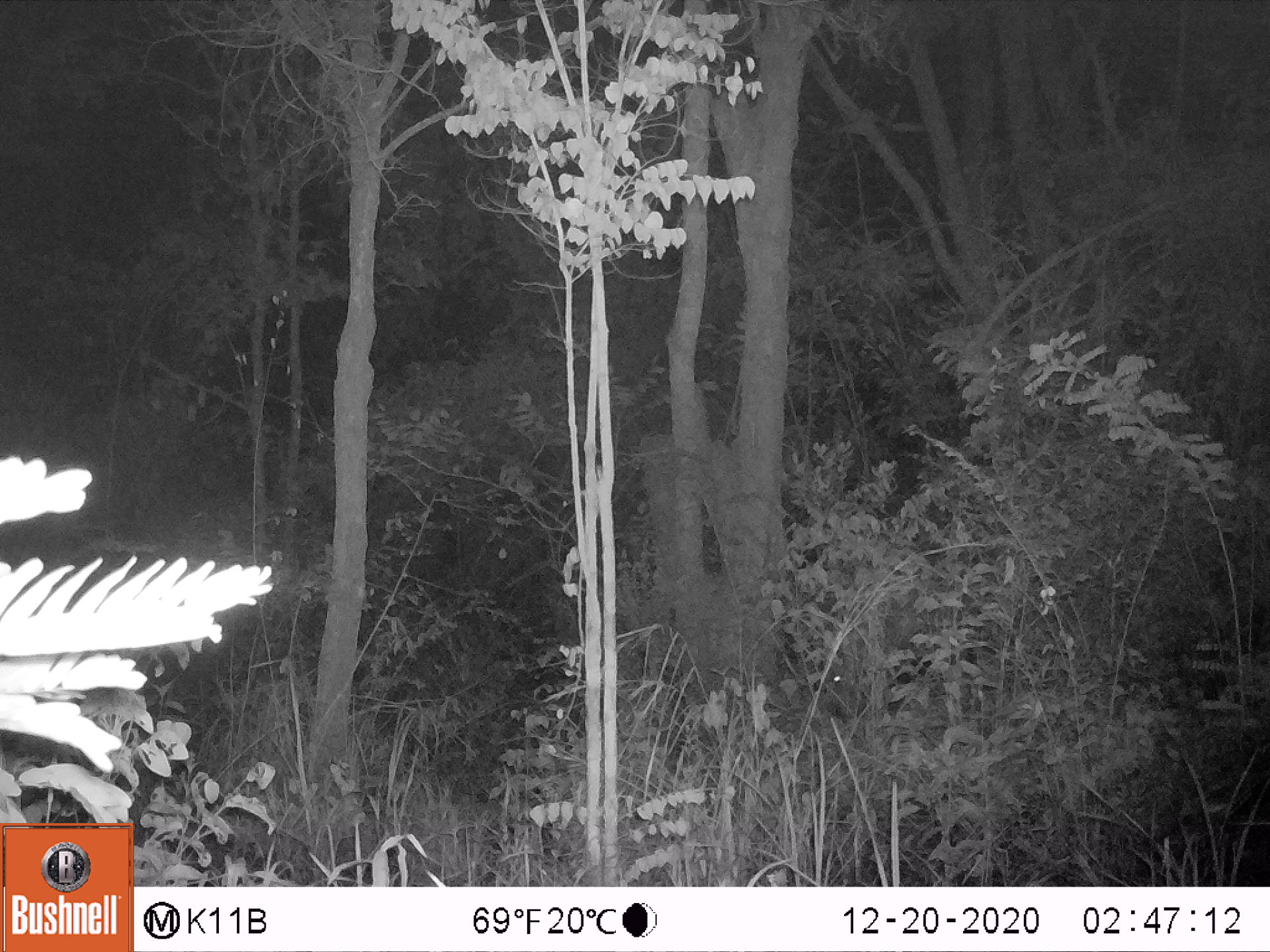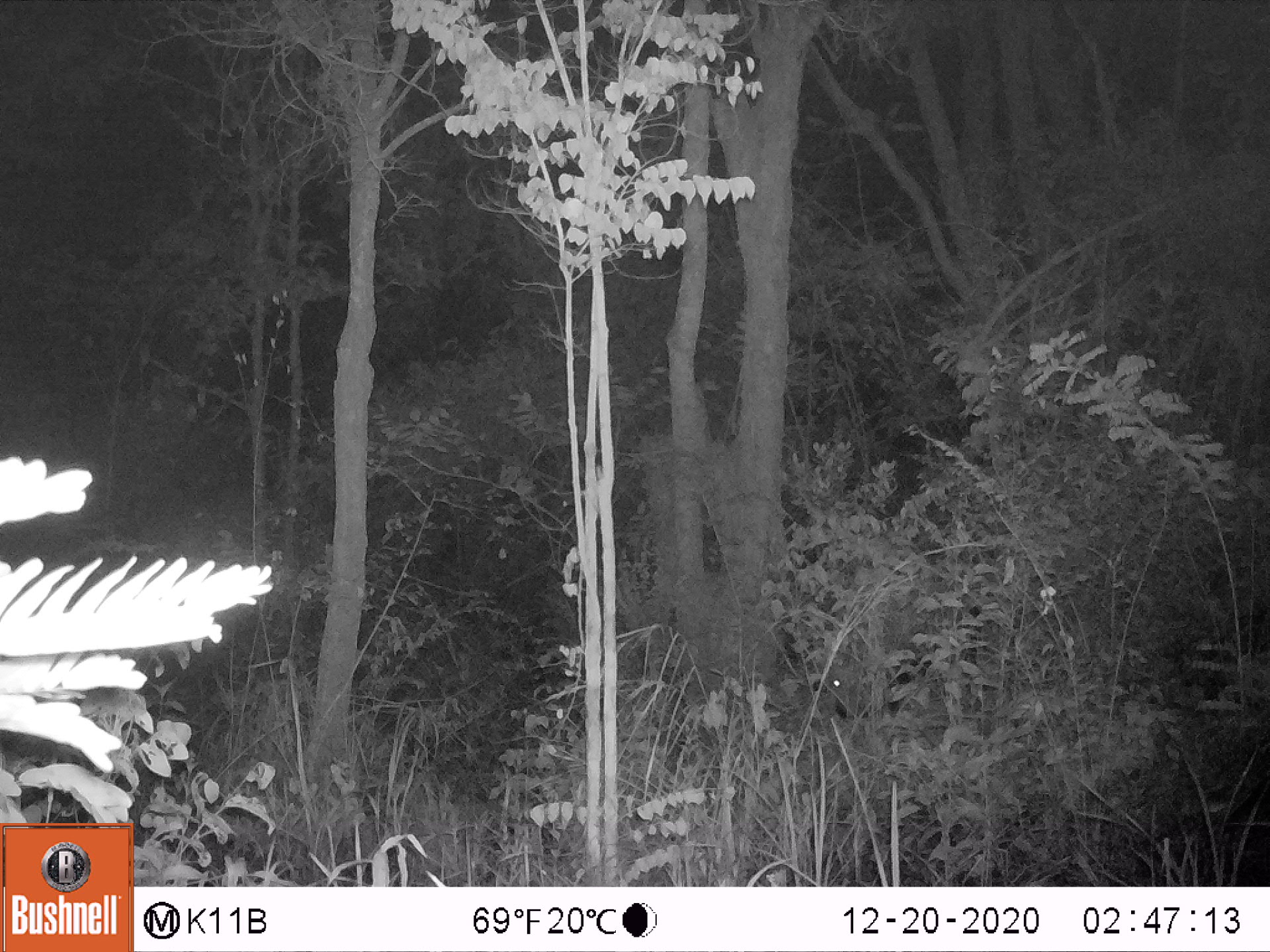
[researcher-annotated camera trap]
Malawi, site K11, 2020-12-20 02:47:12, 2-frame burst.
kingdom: Animalia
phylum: Chordata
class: Mammalia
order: Artiodactyla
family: Suidae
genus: Potamochoerus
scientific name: Potamochoerus larvatus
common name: bushpig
Bushpig (Potamochoerus larvatus), count 1.